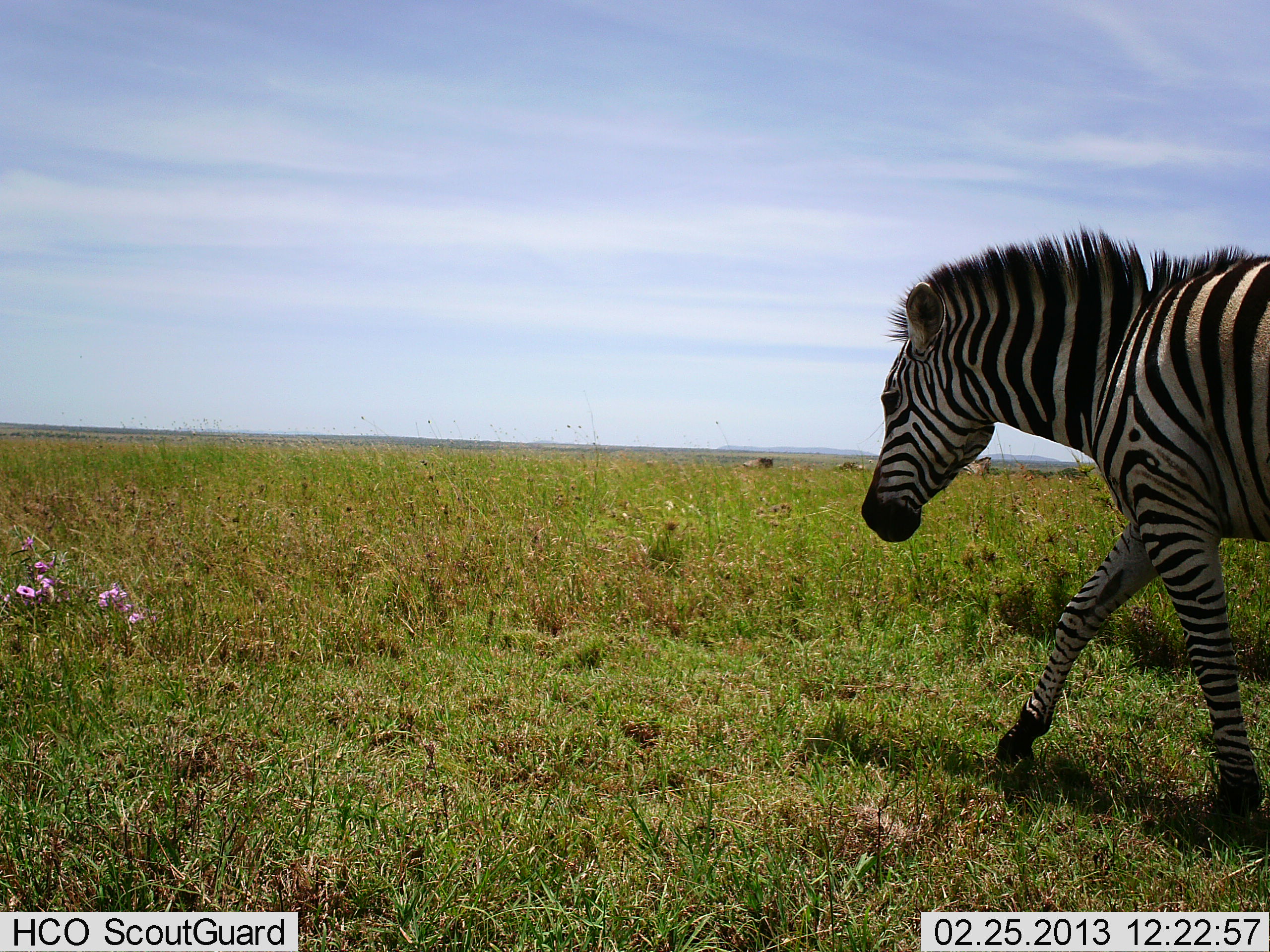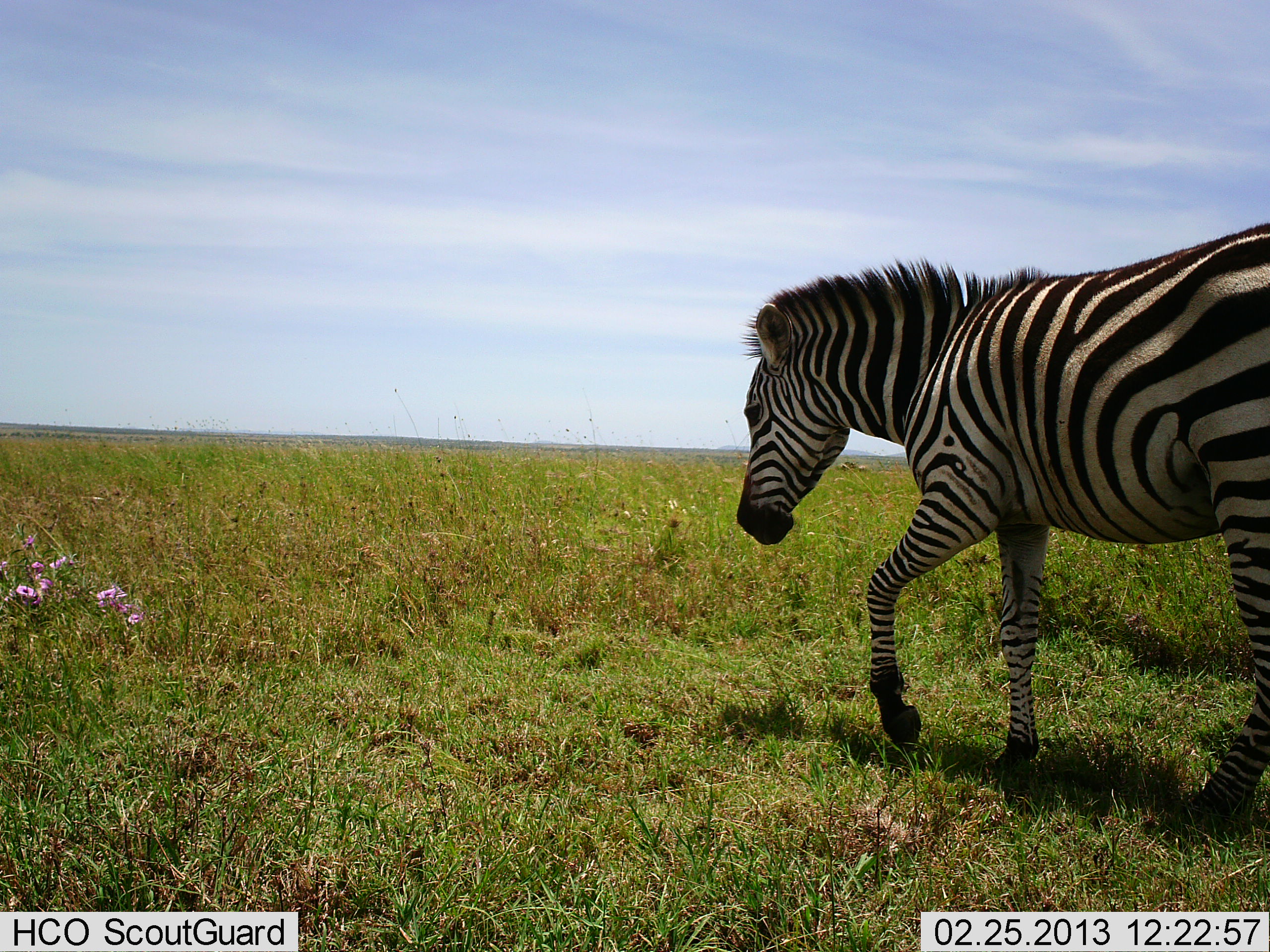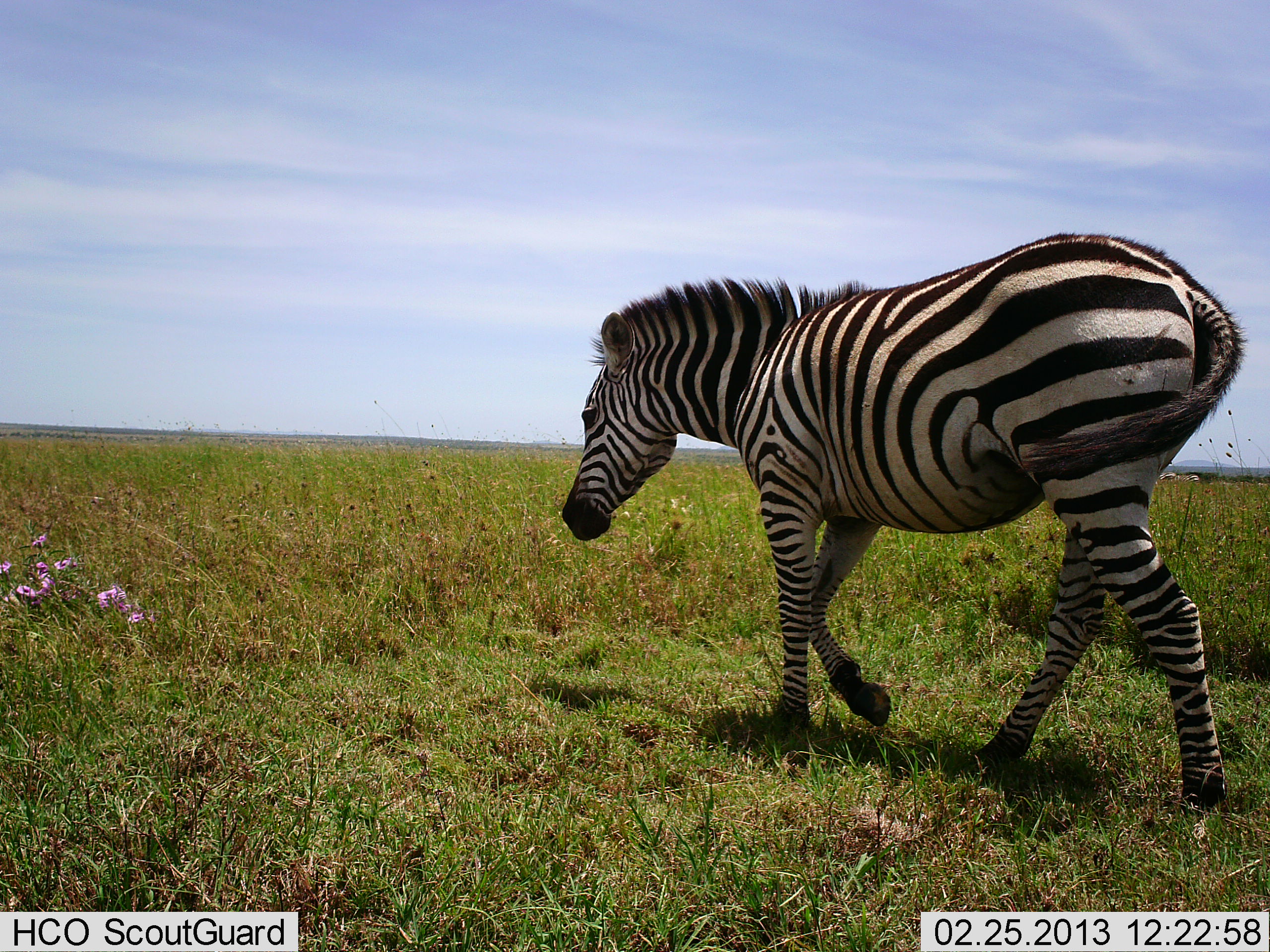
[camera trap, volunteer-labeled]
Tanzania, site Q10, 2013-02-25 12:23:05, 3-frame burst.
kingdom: Animalia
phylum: Chordata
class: Mammalia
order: Perissodactyla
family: Equidae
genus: Equus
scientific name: Equus quagga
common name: plains zebra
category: zebra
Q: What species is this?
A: Zebra (plains zebra) (Equus quagga).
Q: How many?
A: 1.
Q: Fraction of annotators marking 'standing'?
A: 4%.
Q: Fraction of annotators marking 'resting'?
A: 0%.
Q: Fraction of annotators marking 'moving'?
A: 96%.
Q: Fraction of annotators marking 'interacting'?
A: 0%.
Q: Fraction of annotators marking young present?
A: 4%.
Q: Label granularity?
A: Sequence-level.